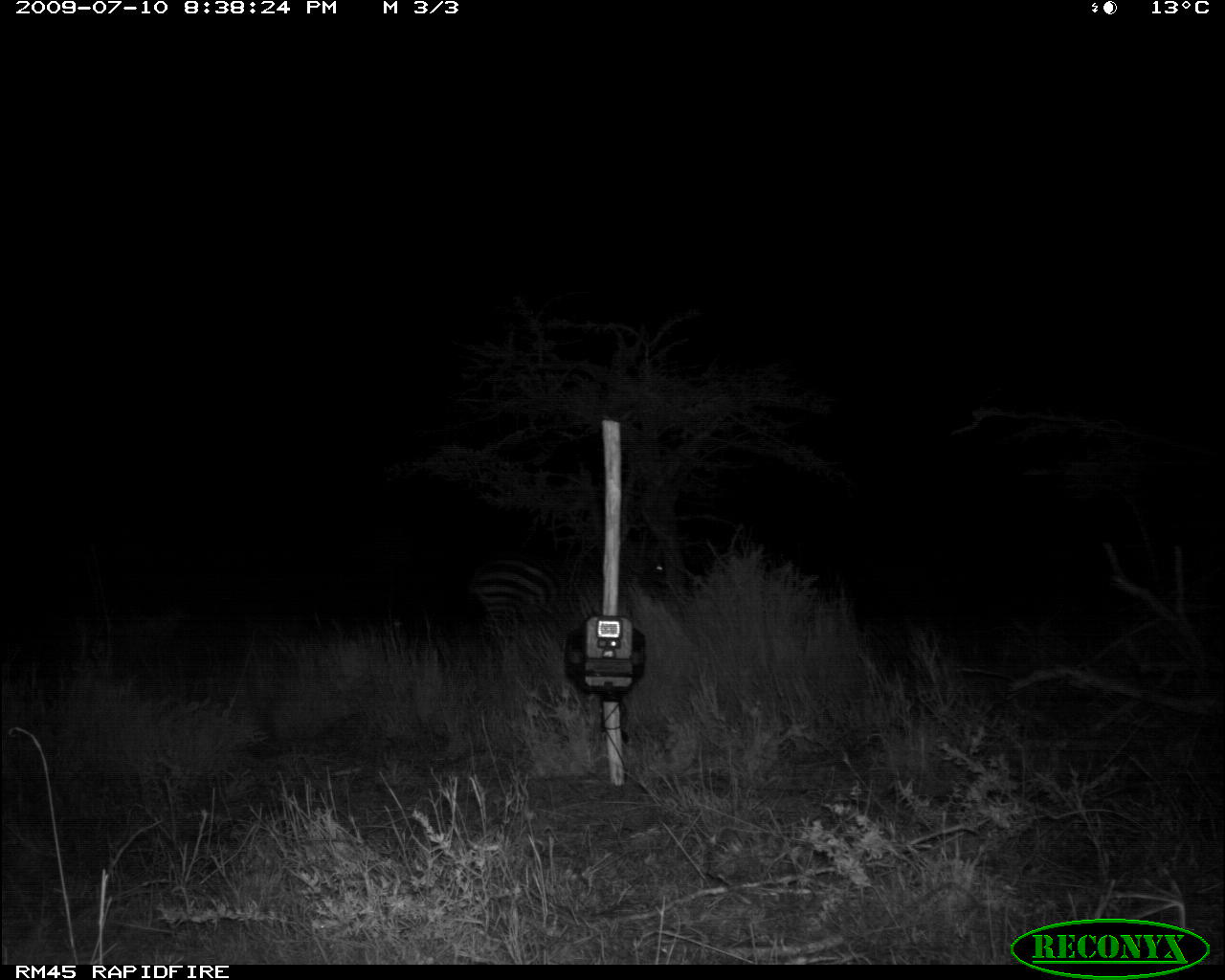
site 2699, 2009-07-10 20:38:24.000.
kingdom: Animalia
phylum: Chordata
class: Mammalia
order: Perissodactyla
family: Equidae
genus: Equus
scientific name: Equus quagga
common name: plains zebra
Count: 1.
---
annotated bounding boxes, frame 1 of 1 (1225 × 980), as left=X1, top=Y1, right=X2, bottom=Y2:
equus quagga: left=470, top=556, right=665, bottom=645